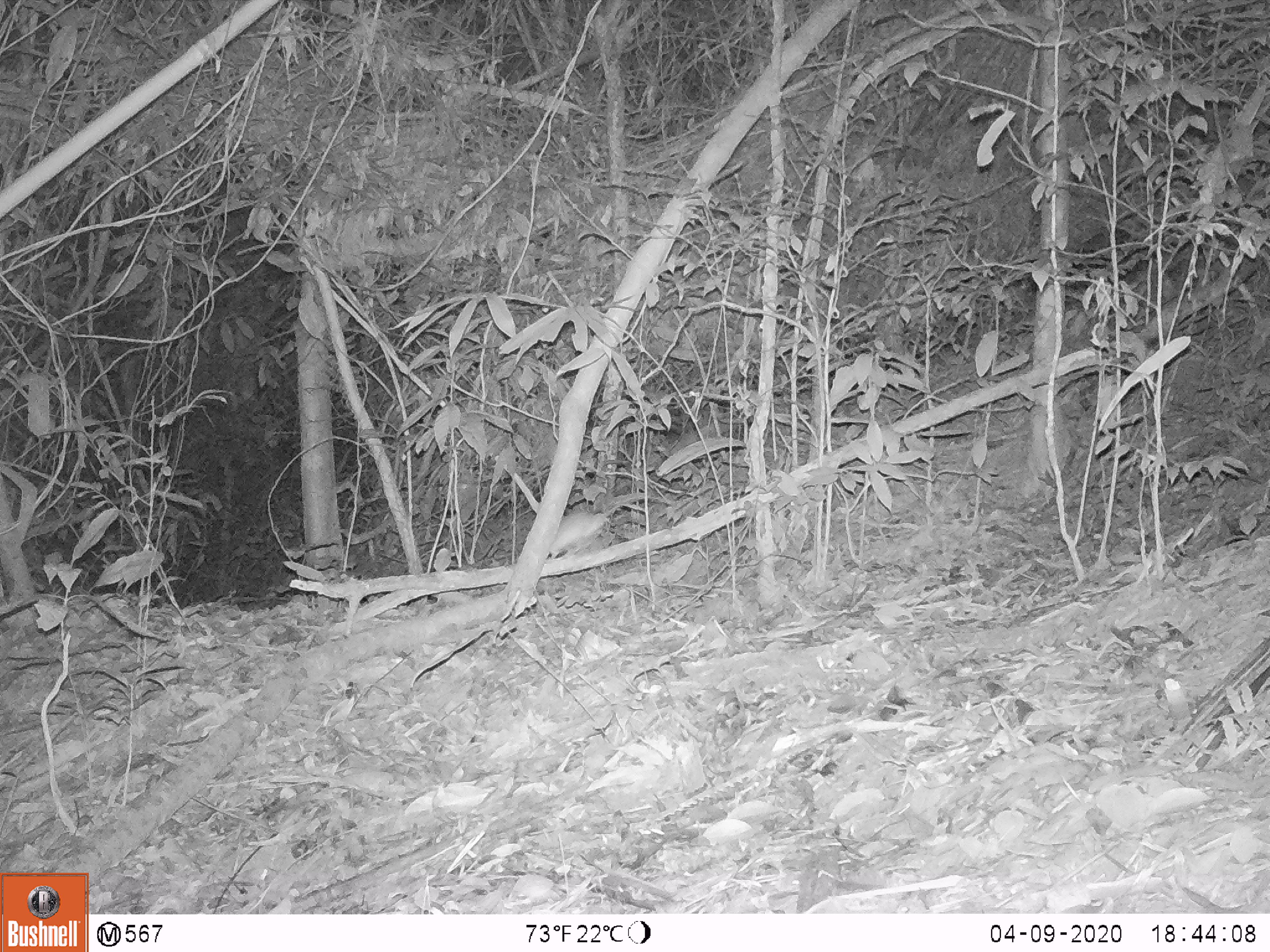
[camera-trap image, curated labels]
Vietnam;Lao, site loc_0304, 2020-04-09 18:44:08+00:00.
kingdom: Animalia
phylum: Chordata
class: Mammalia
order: Rodentia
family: Muridae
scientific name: Muridae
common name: old-world mice and rats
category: unidentified murid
Unidentified murid (old-world mice and rats) (Muridae). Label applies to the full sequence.